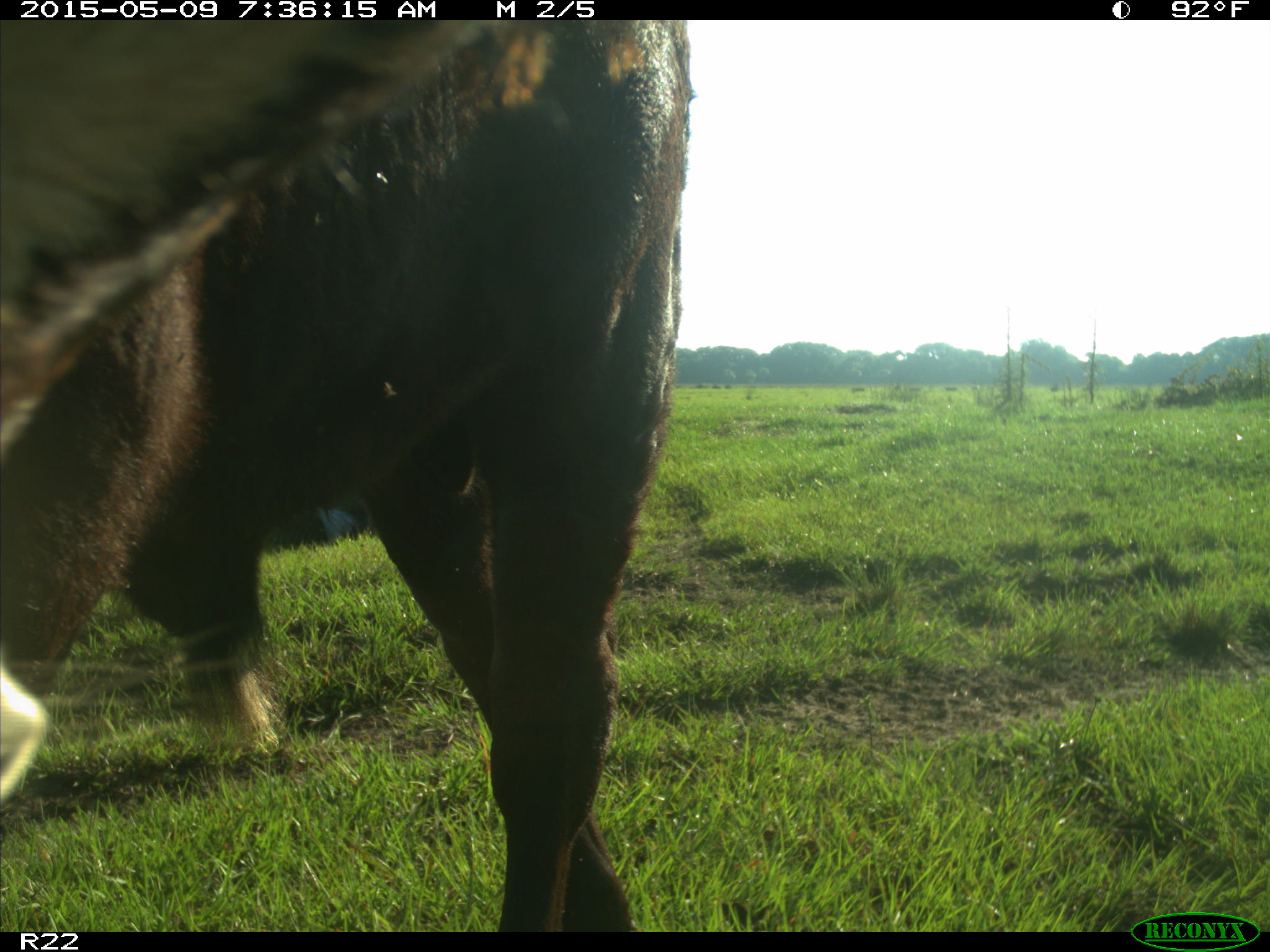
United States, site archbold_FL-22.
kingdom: Animalia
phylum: Chordata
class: Mammalia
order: Artiodactyla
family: Bovidae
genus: Bos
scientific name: Bos taurus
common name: domestic cow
Bos taurus (domestic cow).